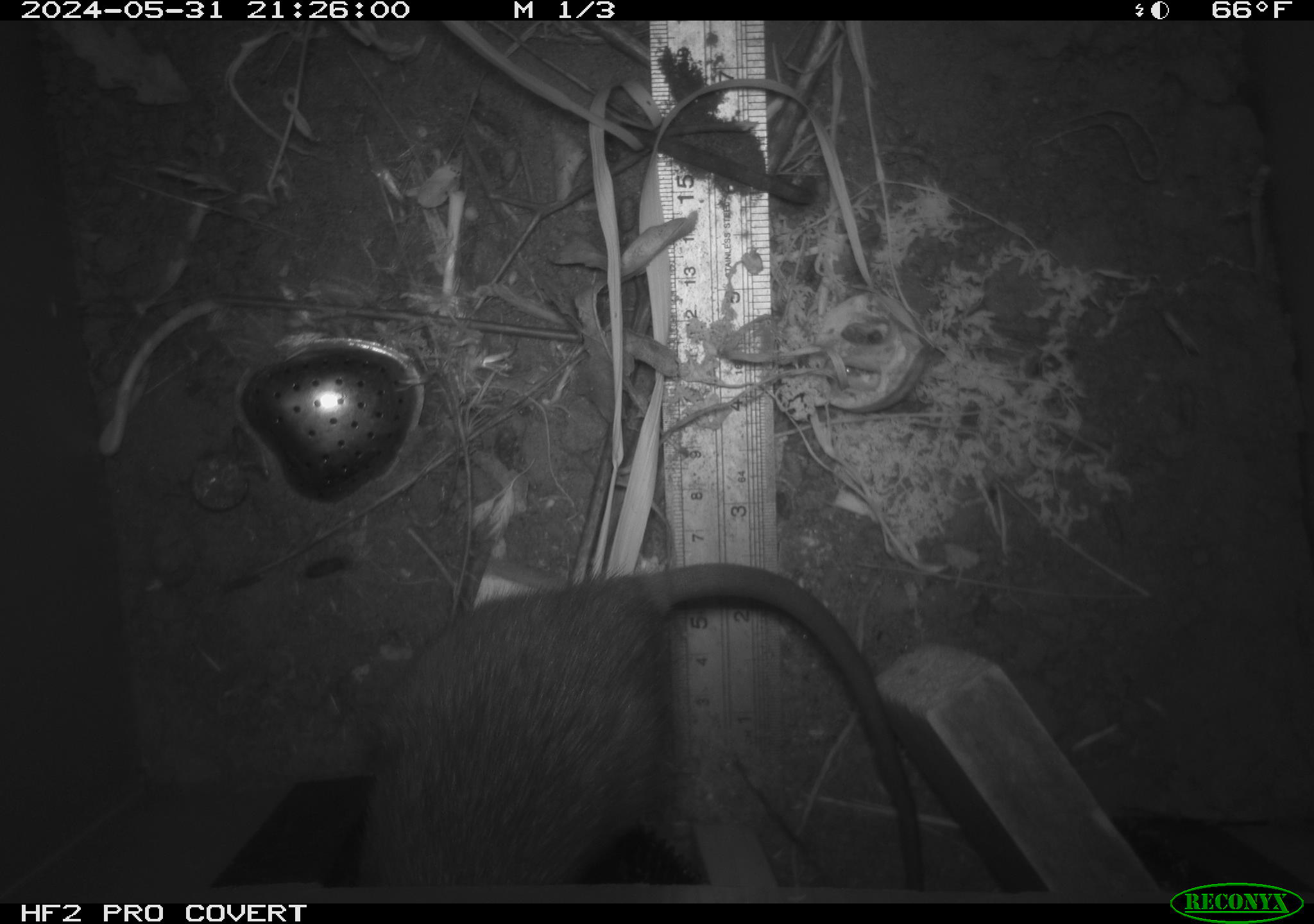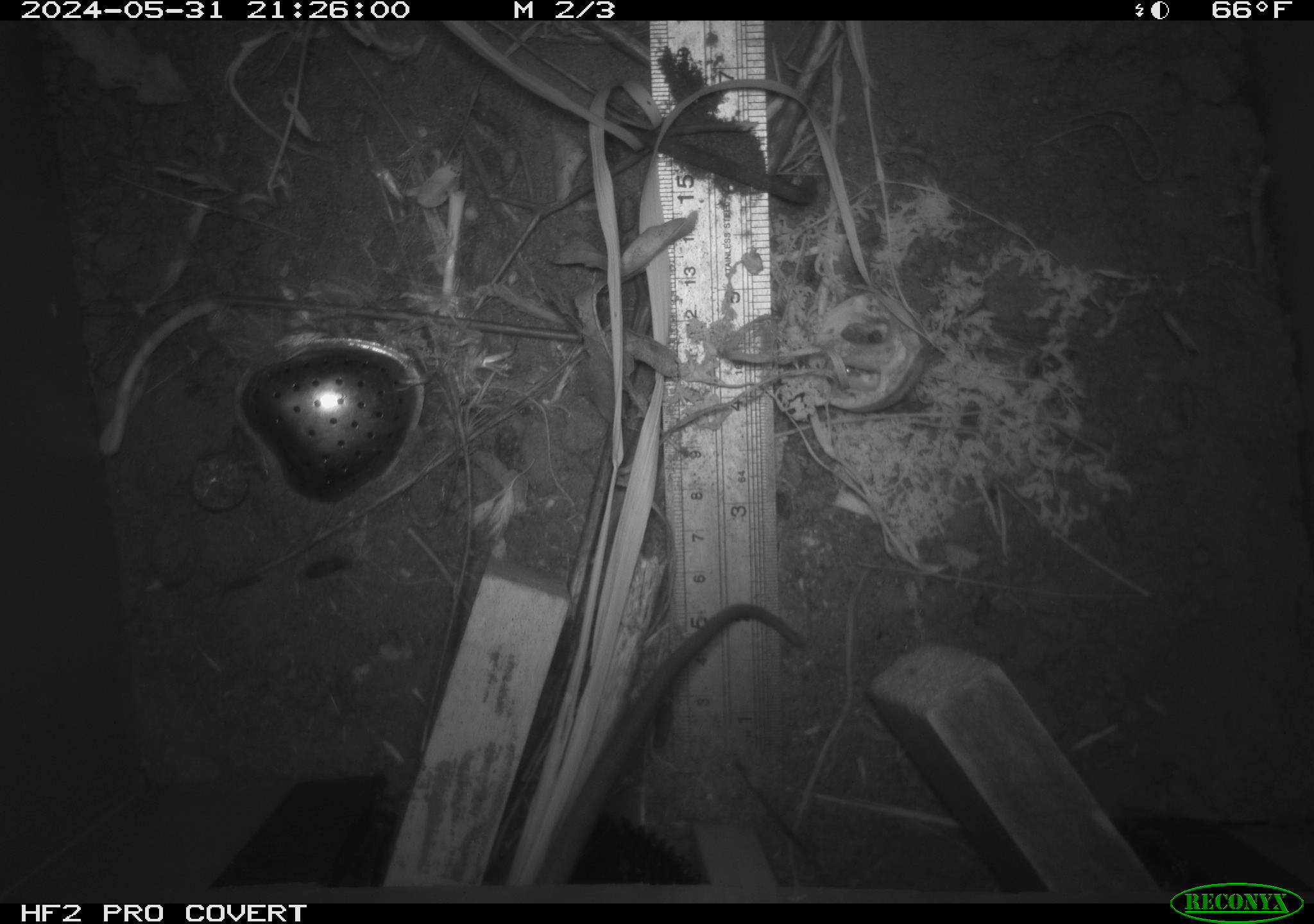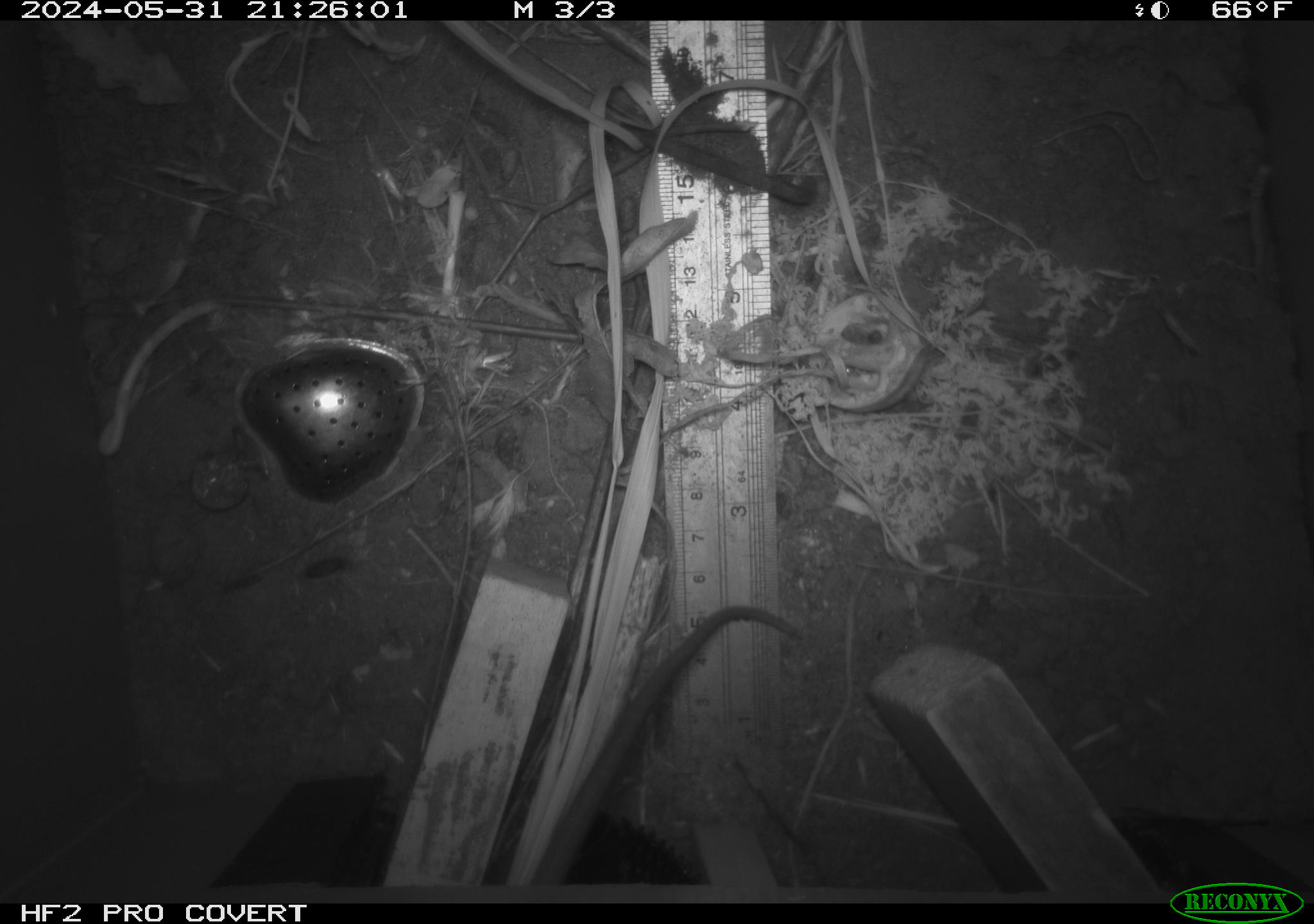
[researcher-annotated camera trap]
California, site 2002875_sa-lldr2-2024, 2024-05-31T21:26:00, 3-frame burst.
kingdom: Animalia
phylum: Chordata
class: Mammalia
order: Rodentia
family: Muridae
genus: Rattus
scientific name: Rattus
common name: rat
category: rattus species